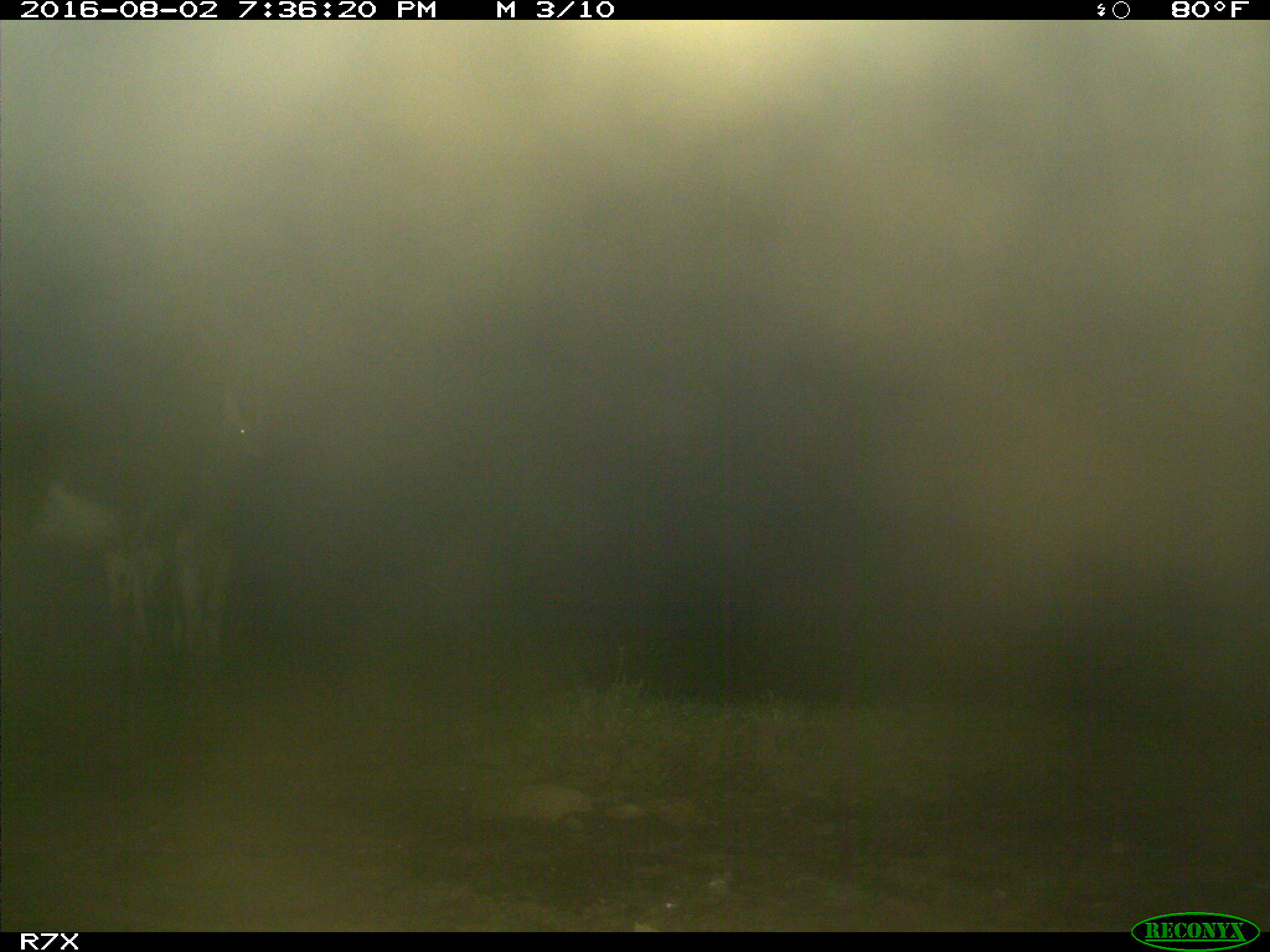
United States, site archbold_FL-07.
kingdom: Animalia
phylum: Chordata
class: Mammalia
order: Artiodactyla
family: Bovidae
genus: Bos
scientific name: Bos taurus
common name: domestic cow